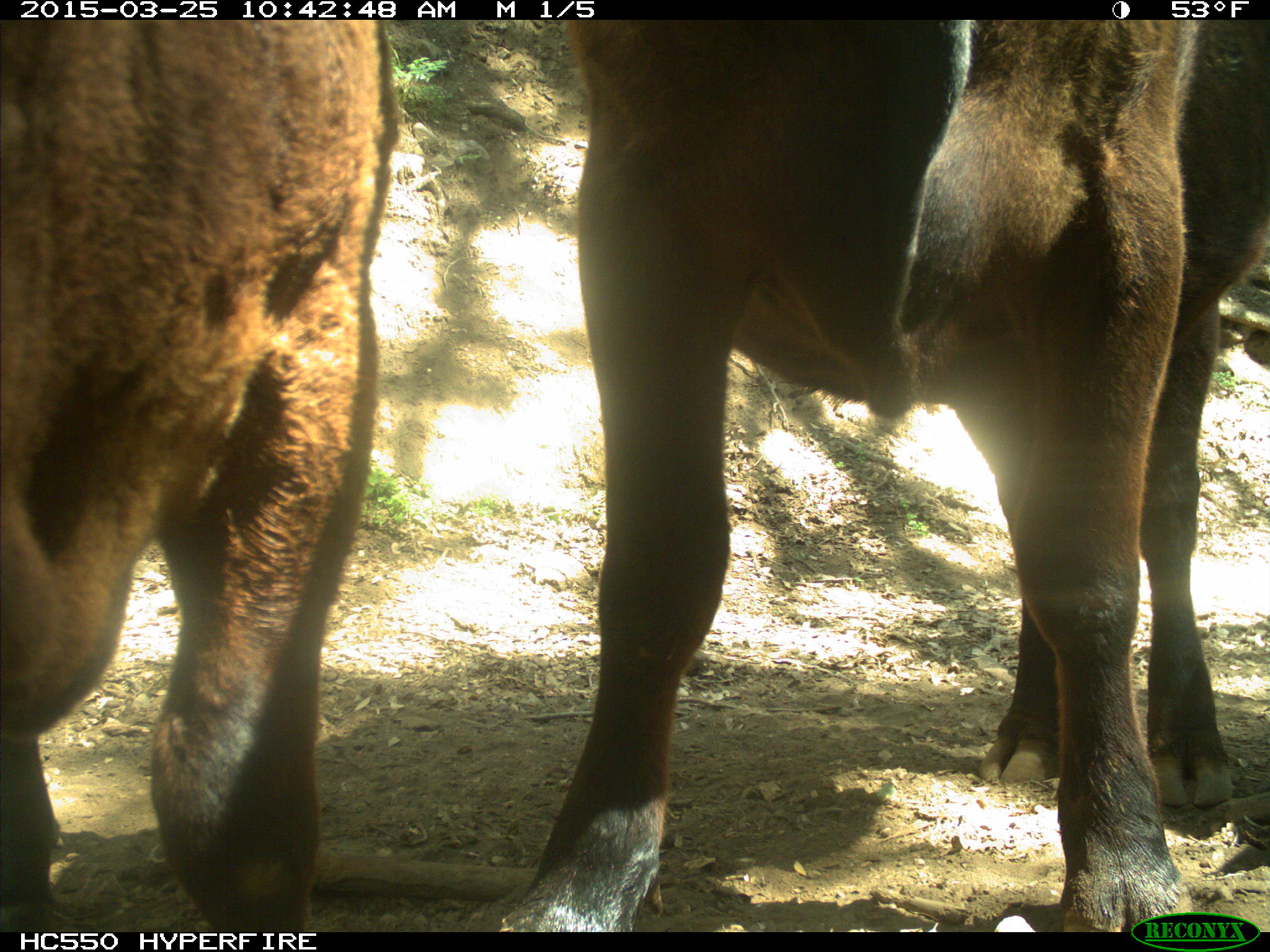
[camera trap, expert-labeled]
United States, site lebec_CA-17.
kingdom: Animalia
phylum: Chordata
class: Mammalia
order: Artiodactyla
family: Bovidae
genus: Bos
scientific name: Bos taurus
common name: domestic cow